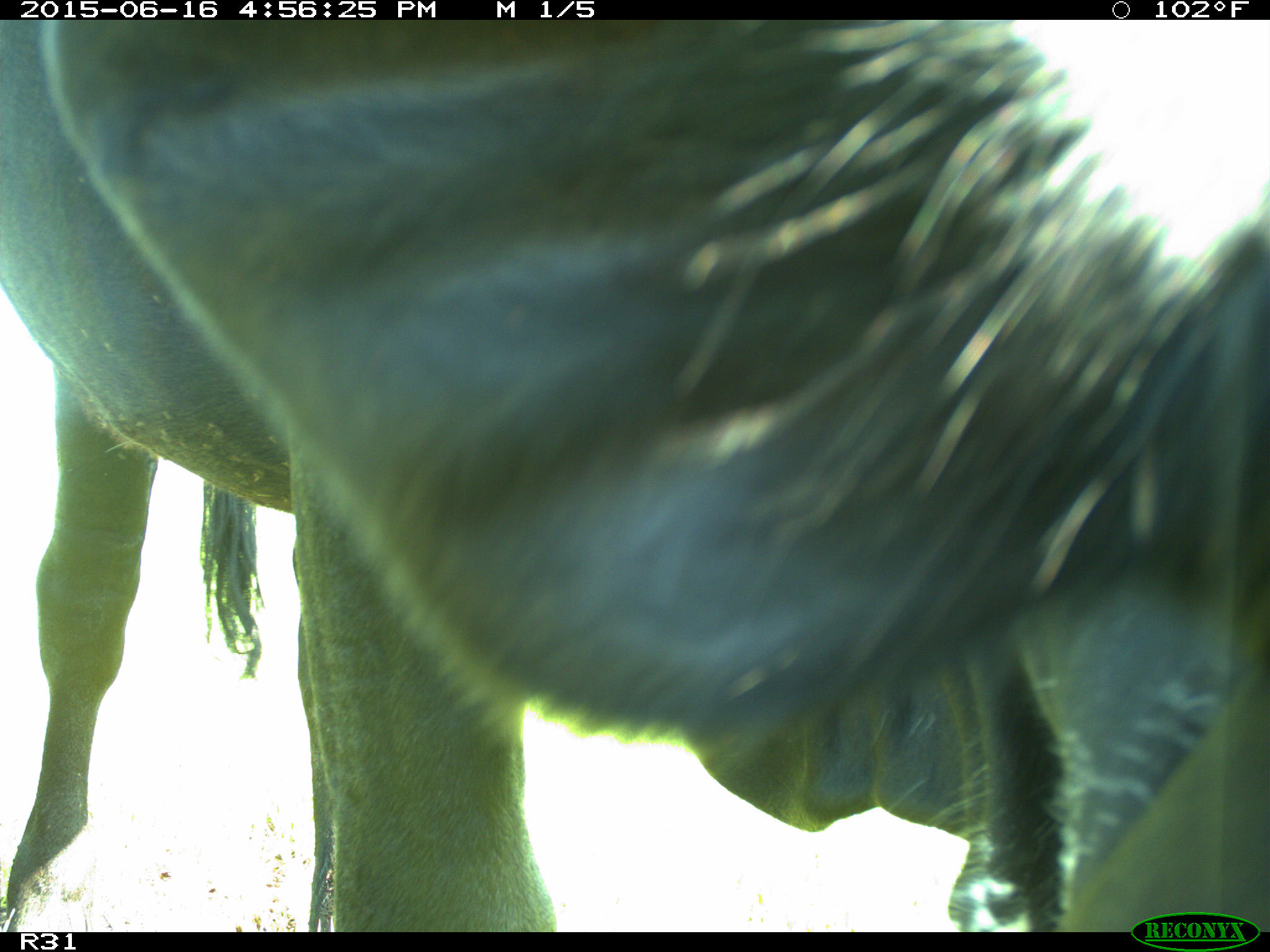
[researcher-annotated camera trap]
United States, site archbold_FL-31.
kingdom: Animalia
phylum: Chordata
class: Mammalia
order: Artiodactyla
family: Bovidae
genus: Bos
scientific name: Bos taurus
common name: domestic cow